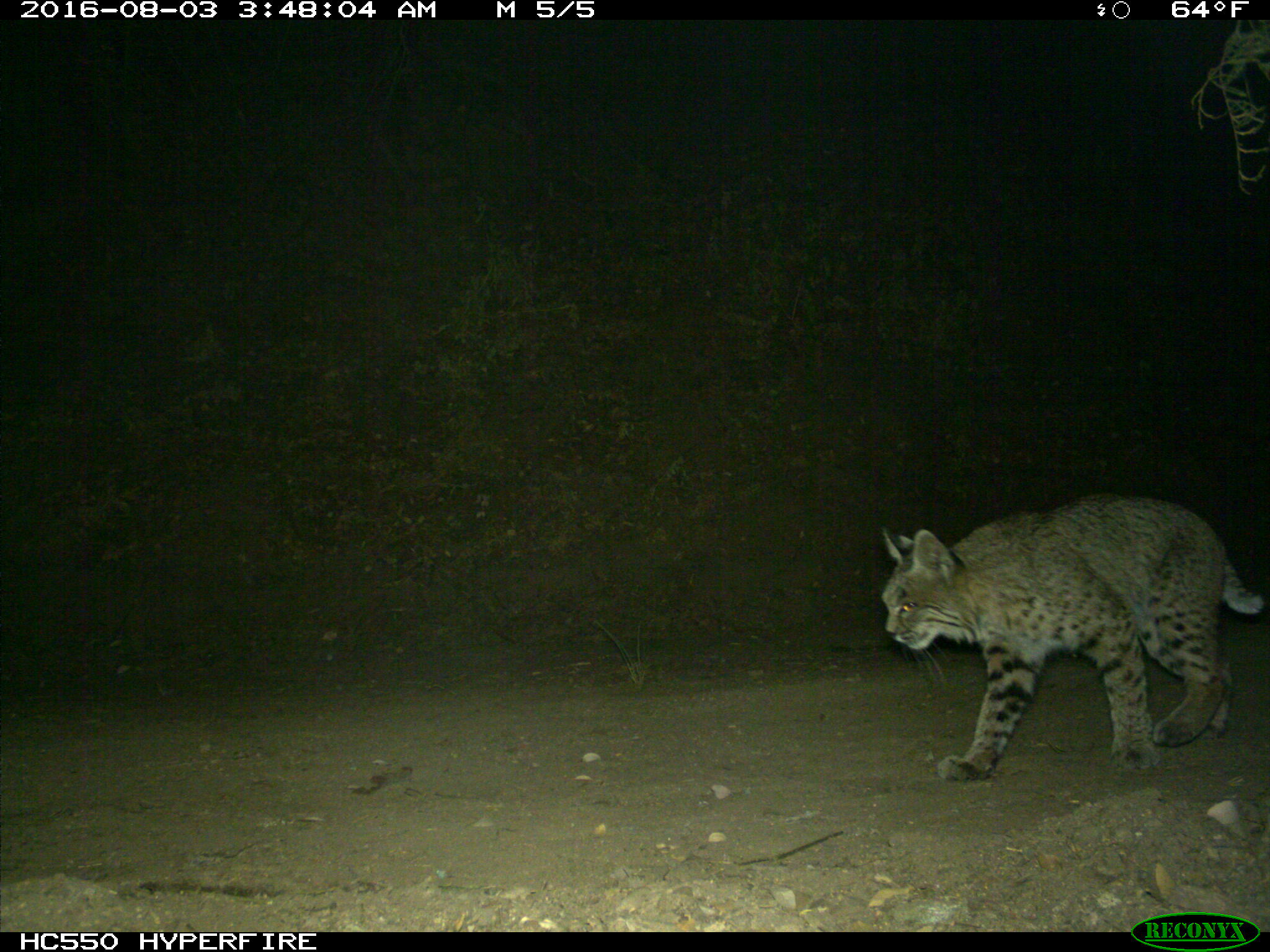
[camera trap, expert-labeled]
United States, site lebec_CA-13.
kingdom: Animalia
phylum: Chordata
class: Mammalia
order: Carnivora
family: Felidae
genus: Lynx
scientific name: Lynx rufus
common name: bobcat